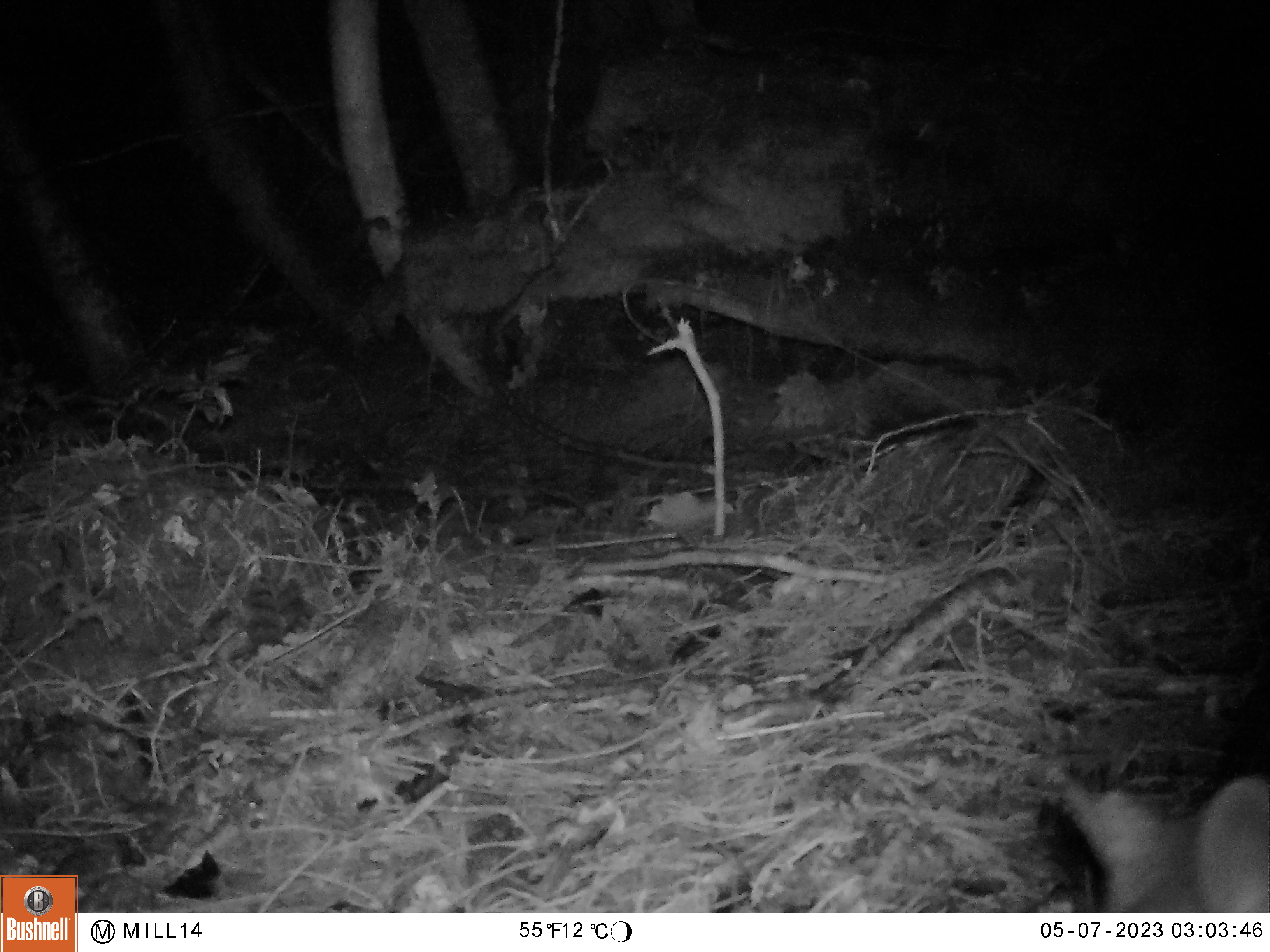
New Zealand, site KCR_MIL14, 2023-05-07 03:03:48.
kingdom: Animalia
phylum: Chordata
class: Mammalia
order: Diprotodontia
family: Phalangeridae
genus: Trichosurus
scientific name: Trichosurus vulpecula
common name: common brushtail possum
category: possum